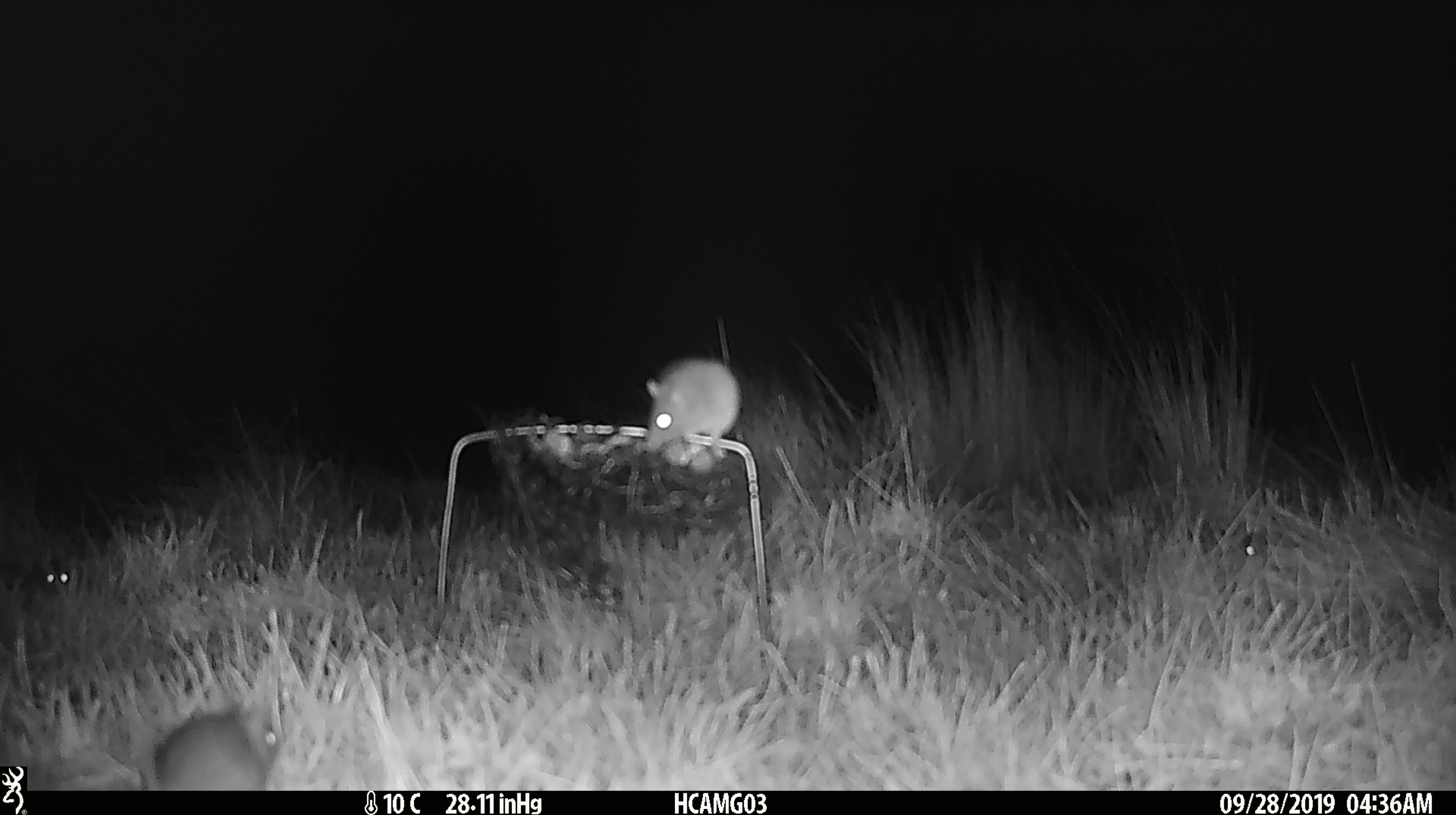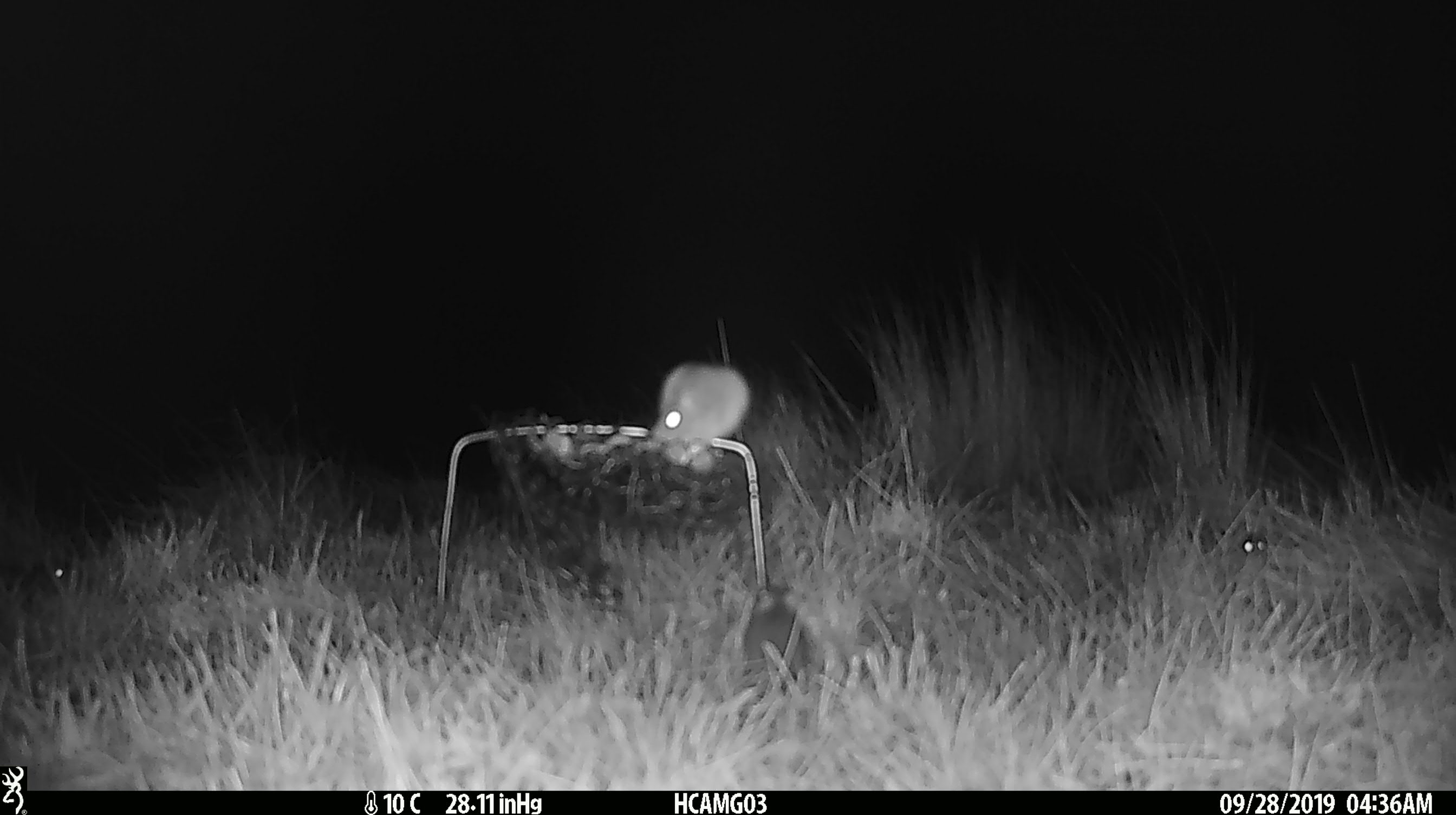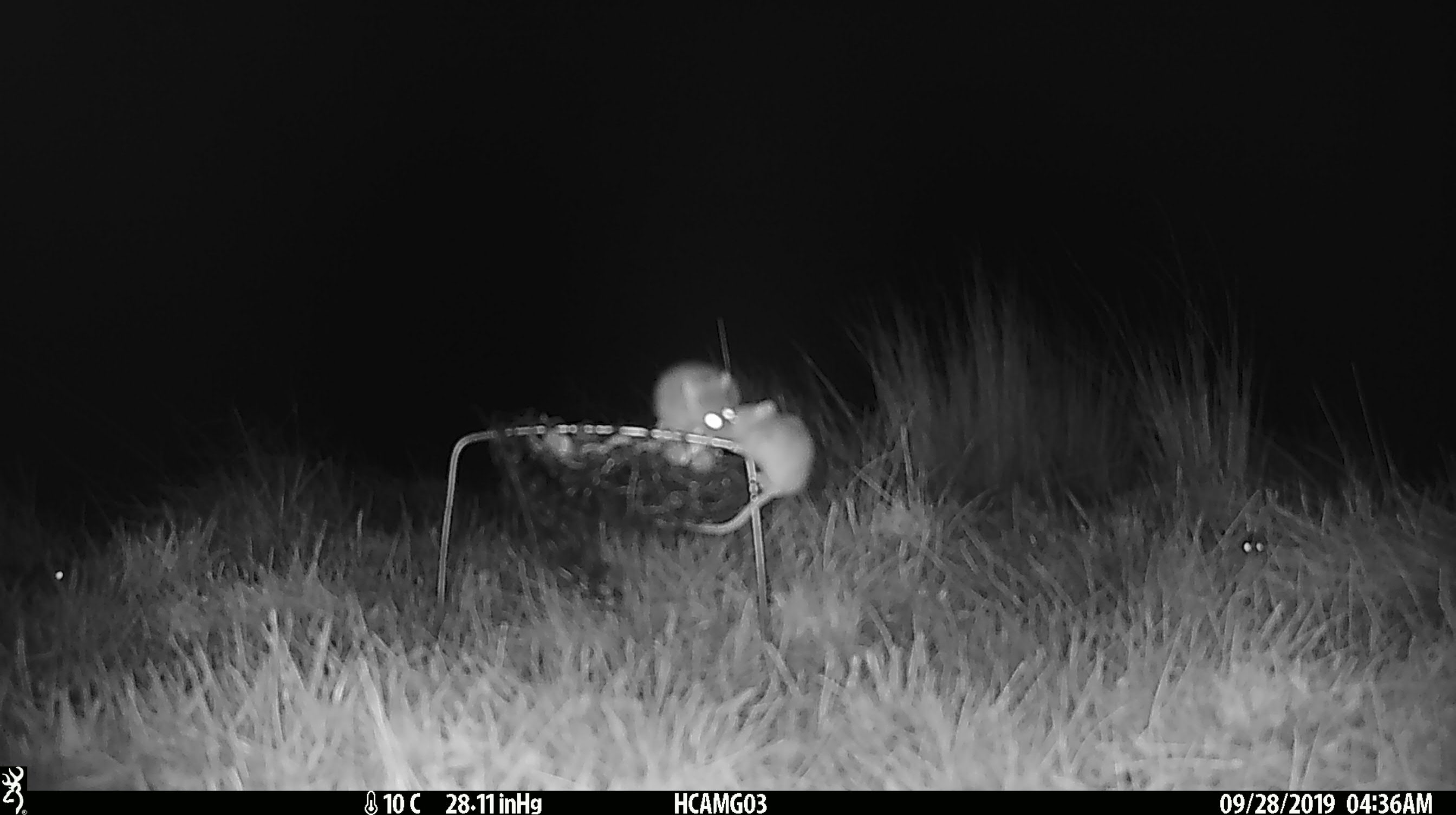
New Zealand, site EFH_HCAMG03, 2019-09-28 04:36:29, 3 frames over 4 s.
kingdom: Animalia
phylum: Chordata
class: Mammalia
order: Rodentia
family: Muridae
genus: Mus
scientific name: Mus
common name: mouse